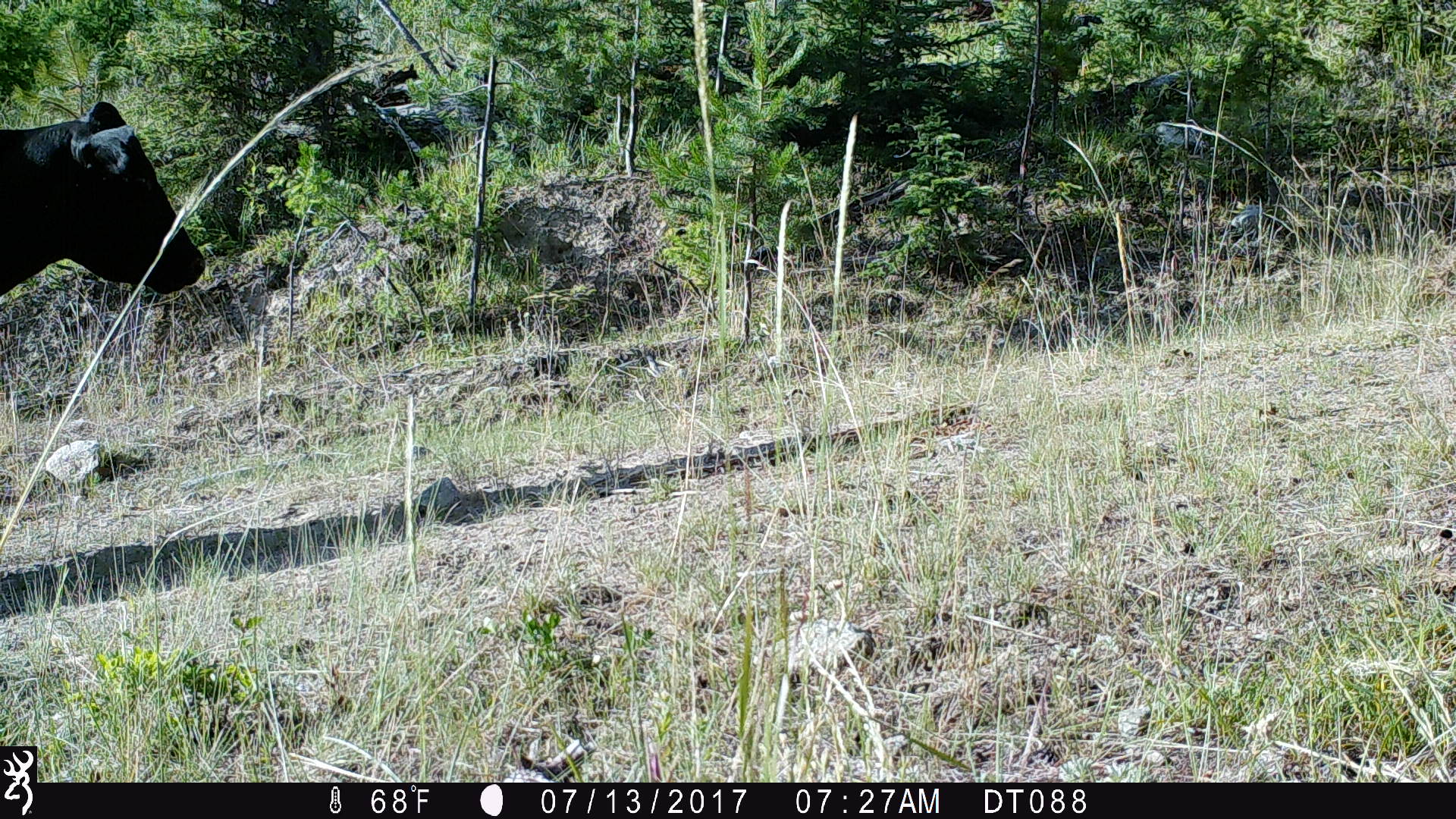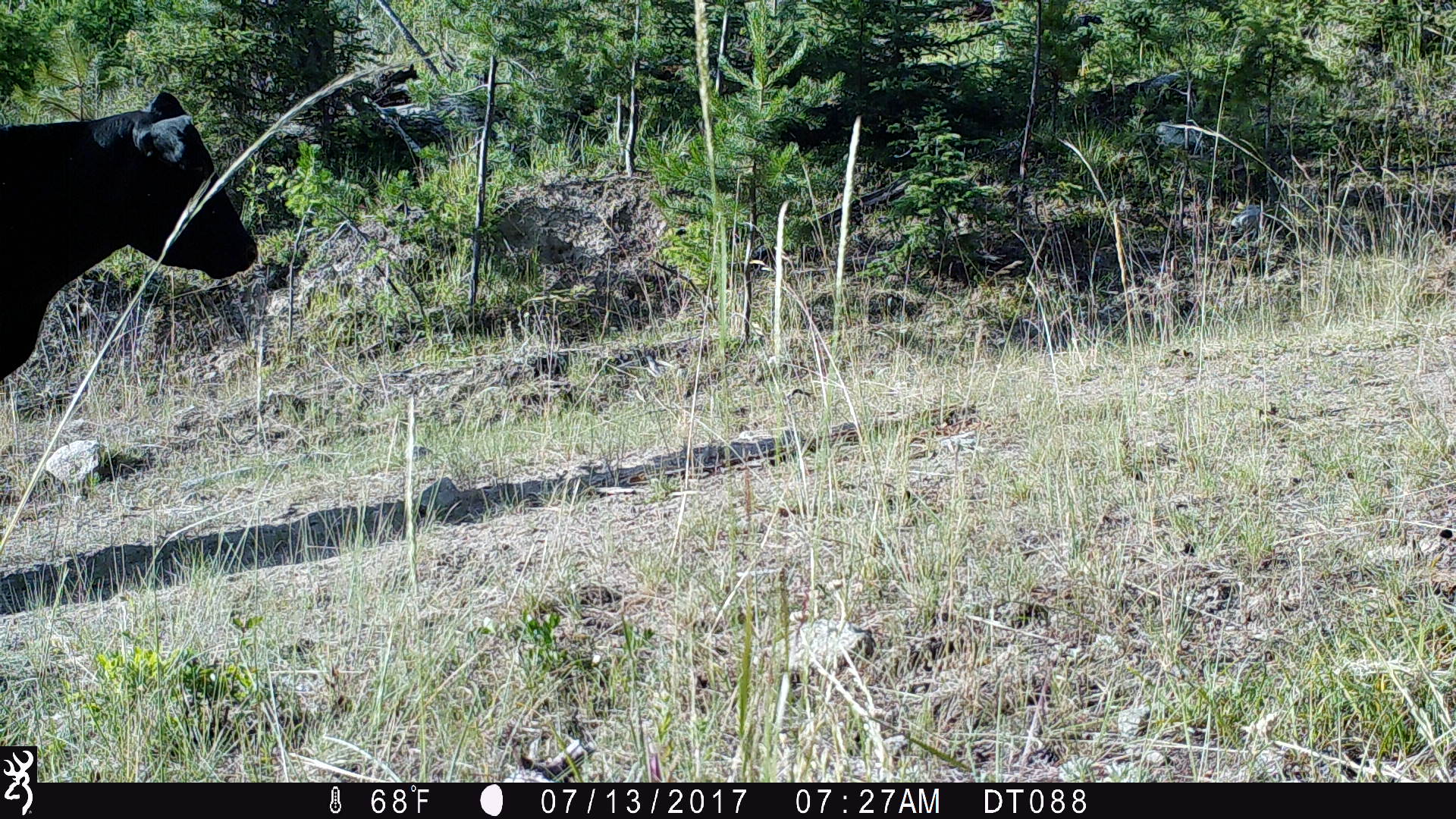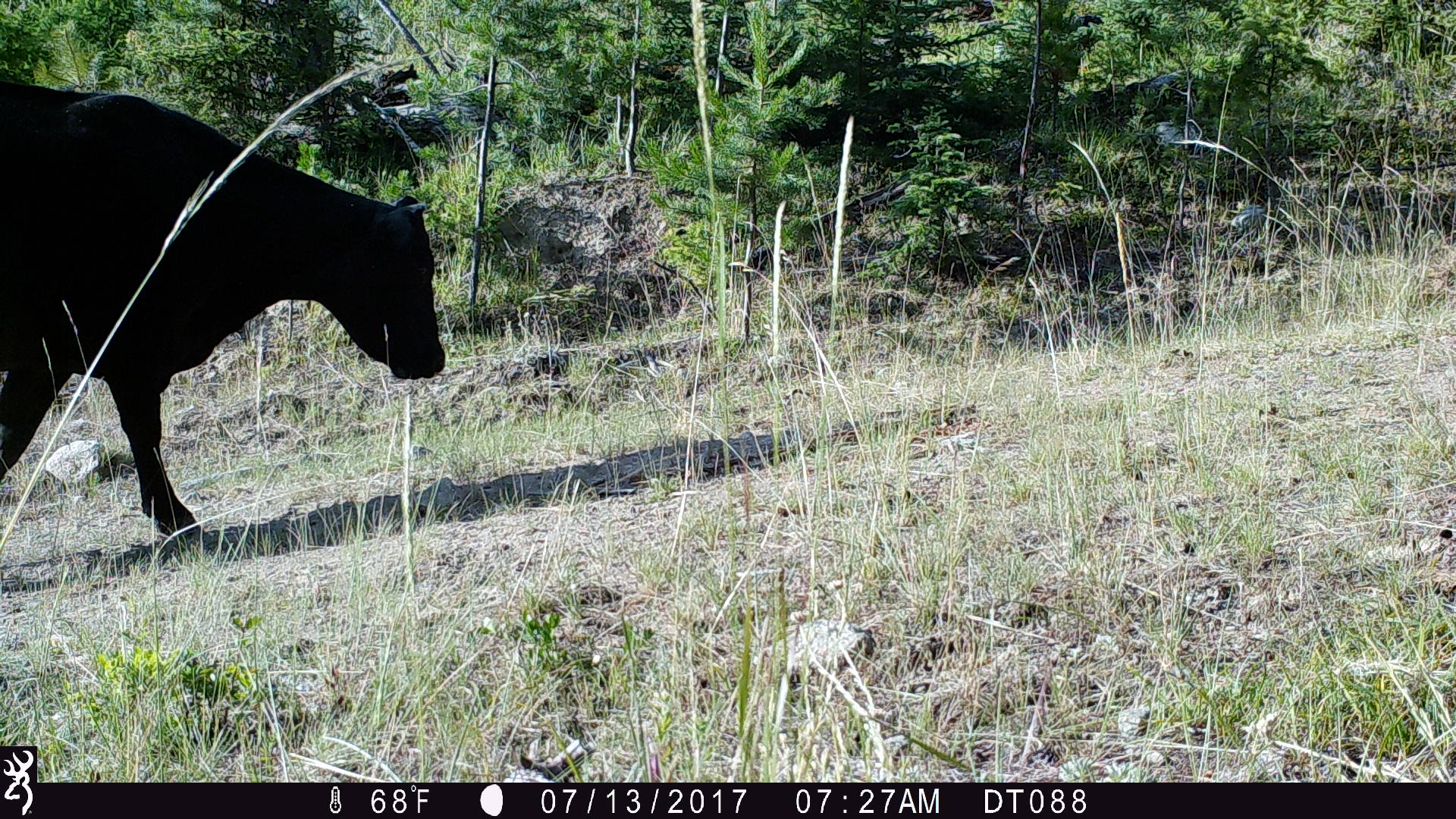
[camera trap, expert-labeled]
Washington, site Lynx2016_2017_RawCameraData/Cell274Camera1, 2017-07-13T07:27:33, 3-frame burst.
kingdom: Animalia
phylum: Chordata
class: Mammalia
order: Artiodactyla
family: Bovidae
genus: Bos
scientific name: Bos taurus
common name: domestic cattle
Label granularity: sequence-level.